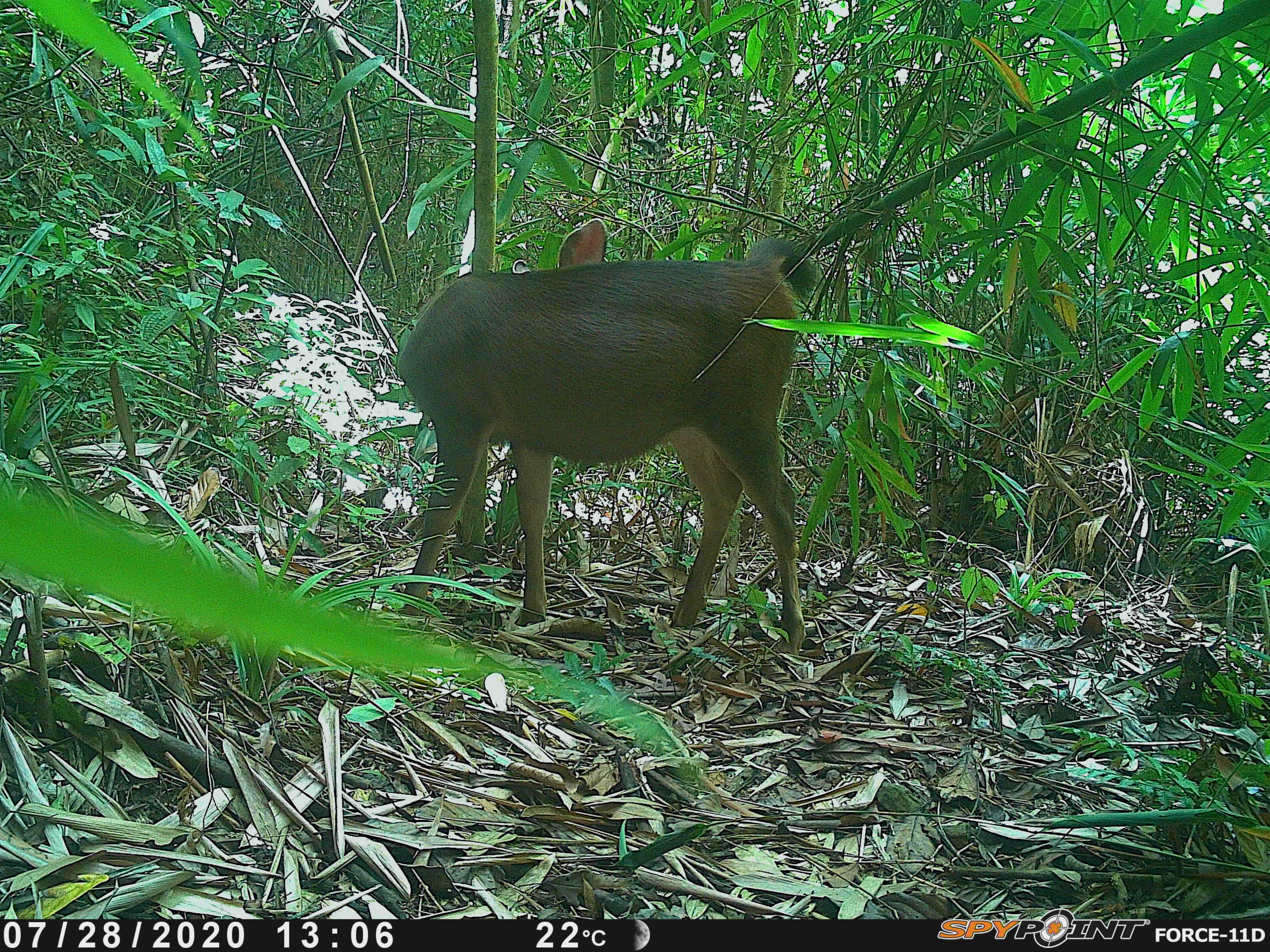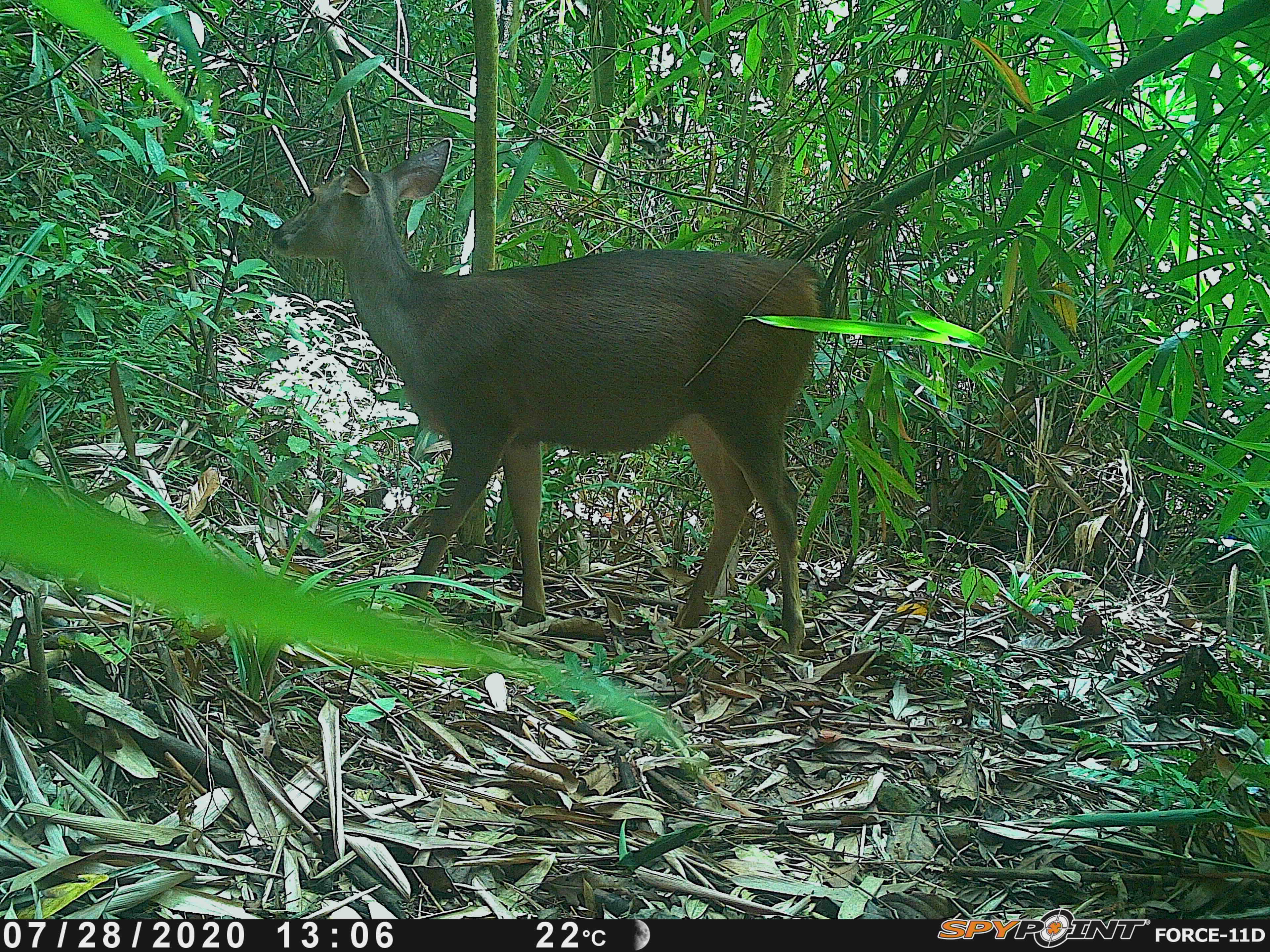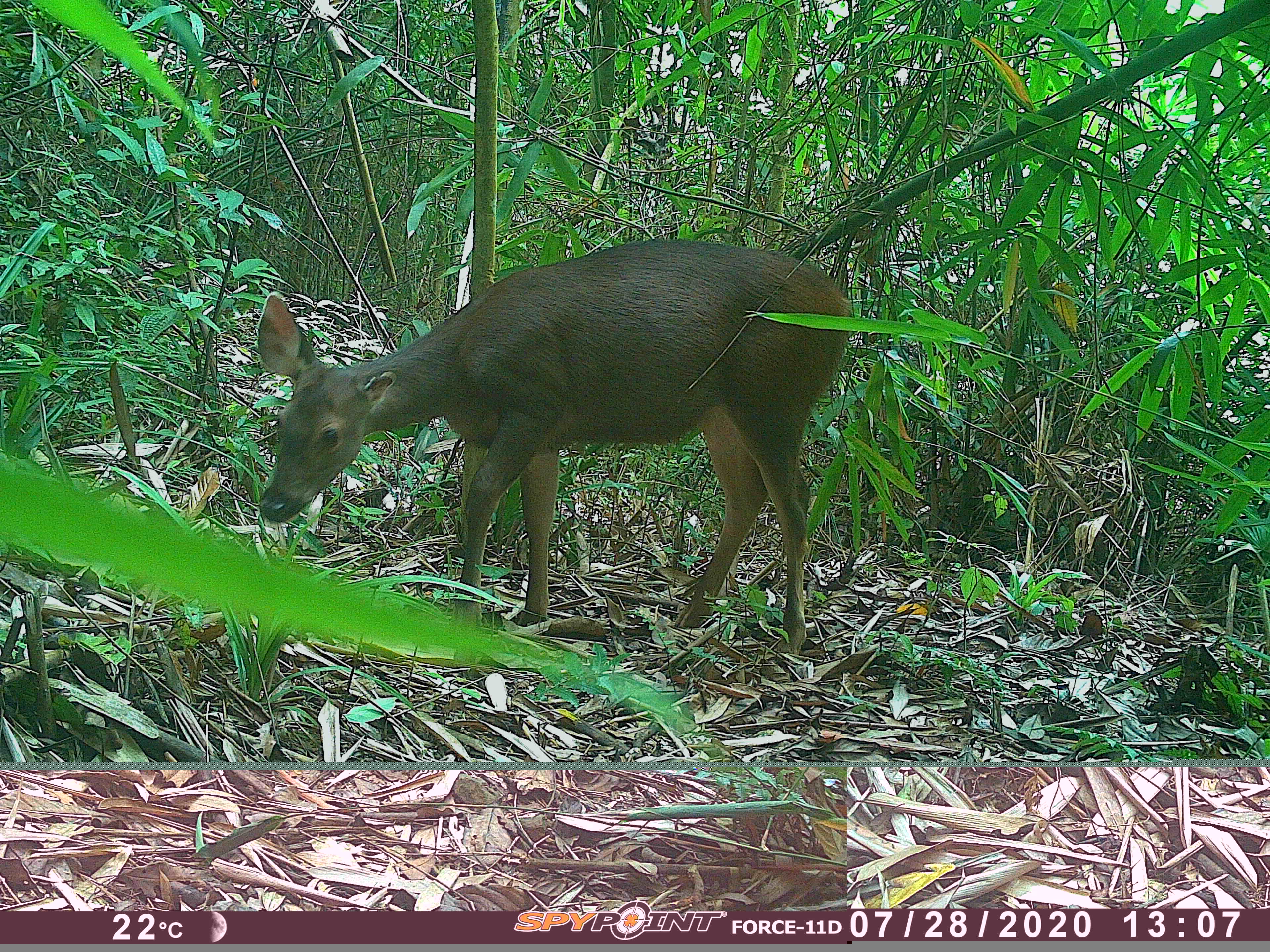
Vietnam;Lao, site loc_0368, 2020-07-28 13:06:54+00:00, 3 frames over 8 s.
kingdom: Animalia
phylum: Chordata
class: Mammalia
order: Artiodactyla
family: Cervidae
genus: Rusa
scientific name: Rusa unicolor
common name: sambar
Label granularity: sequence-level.